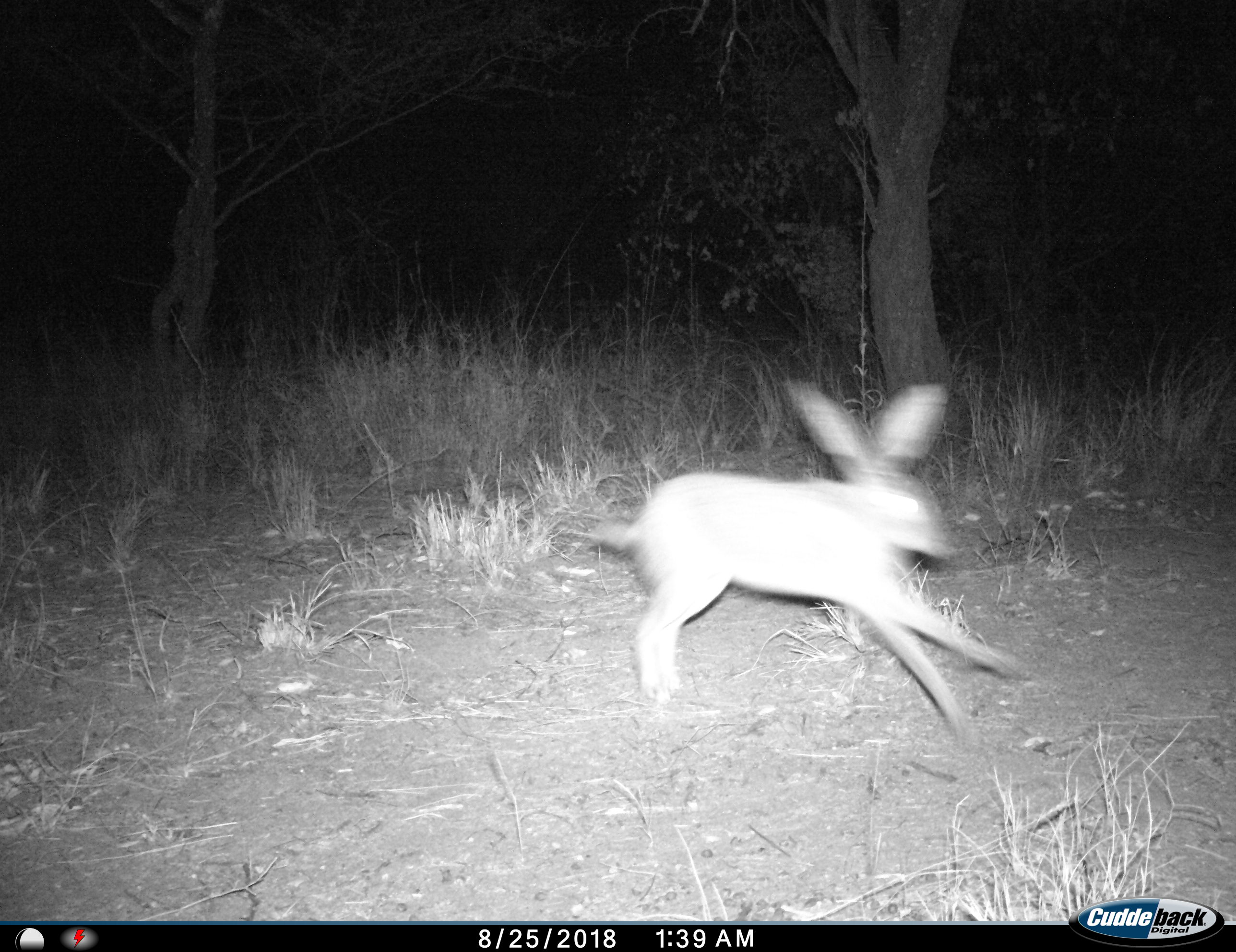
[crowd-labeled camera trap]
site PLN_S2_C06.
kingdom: Animalia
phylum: Chordata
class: Mammalia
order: Lagomorpha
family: Leporidae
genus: Lepus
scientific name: Lepus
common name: hare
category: hareunknown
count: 1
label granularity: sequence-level